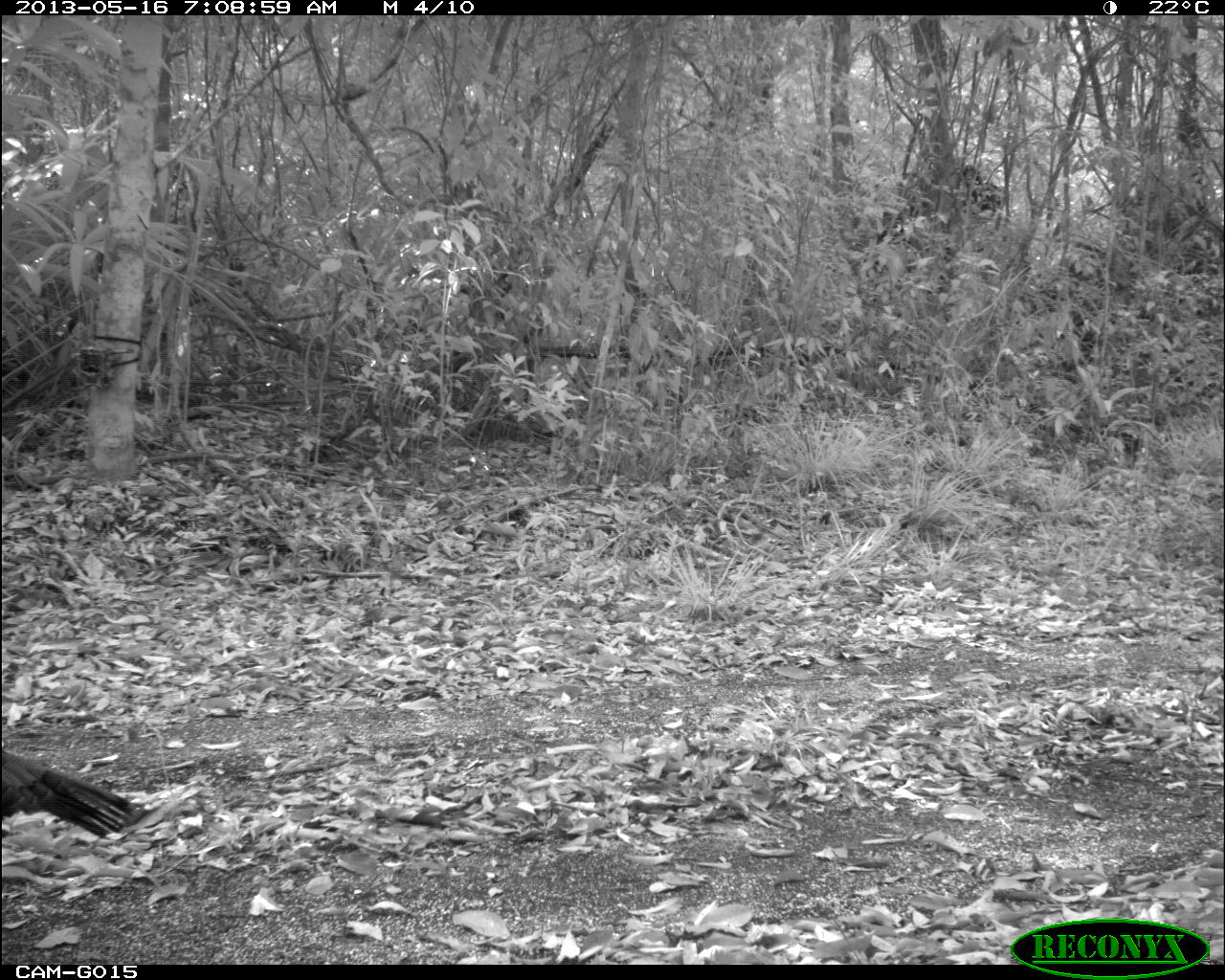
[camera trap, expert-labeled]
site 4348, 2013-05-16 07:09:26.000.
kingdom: Animalia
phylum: Chordata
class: Aves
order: Galliformes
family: Phasianidae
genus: Meleagris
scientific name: Meleagris ocellata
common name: ocellated turkey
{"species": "Meleagris ocellata (ocellated turkey)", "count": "1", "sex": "male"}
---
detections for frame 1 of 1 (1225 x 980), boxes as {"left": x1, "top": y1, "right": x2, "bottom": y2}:
meleagris ocellata: {"left": 1, "top": 748, "right": 135, "bottom": 838}